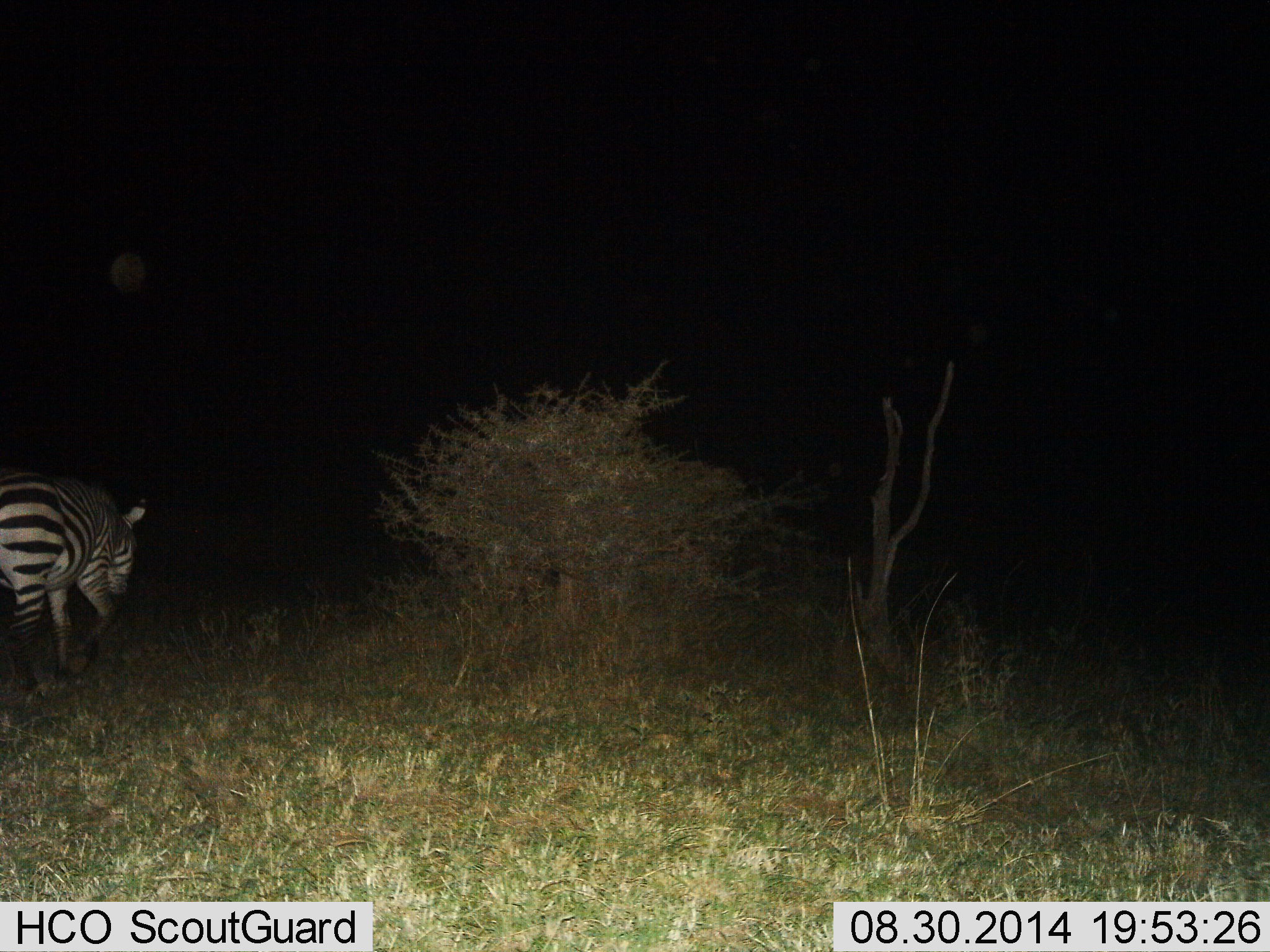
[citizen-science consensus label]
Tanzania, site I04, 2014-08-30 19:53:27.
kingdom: Animalia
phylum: Chordata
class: Mammalia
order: Perissodactyla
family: Equidae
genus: Equus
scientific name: Equus quagga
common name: plains zebra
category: zebra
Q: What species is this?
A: Zebra (plains zebra) (Equus quagga).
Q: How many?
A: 1.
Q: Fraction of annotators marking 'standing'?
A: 40%.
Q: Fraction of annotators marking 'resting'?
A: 0%.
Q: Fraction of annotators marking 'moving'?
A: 60%.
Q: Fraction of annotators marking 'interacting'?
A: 0%.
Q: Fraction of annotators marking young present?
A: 0%.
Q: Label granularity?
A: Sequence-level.